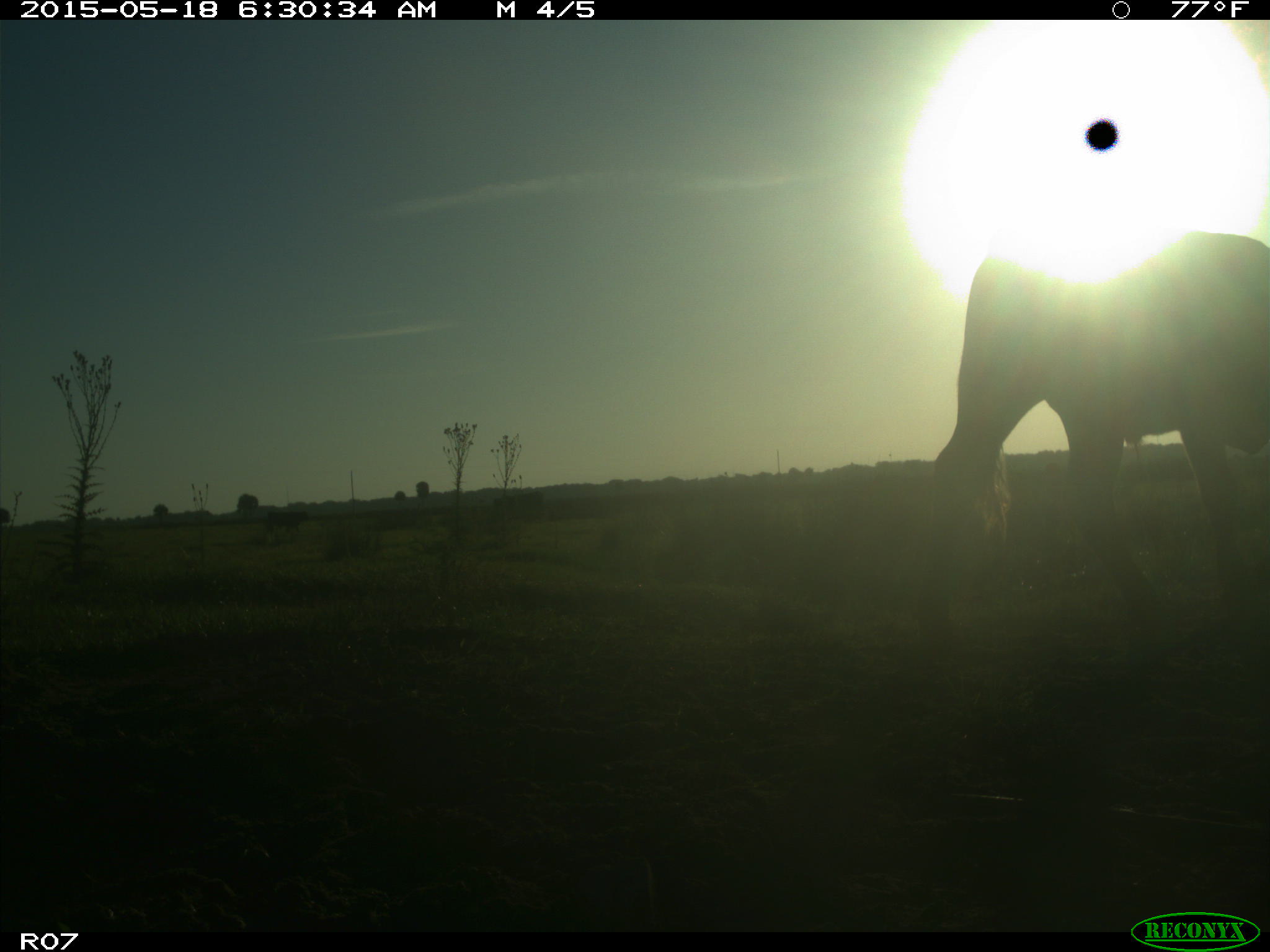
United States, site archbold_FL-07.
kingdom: Animalia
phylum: Chordata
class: Mammalia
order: Artiodactyla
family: Bovidae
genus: Bos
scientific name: Bos taurus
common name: domestic cow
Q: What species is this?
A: Bos taurus (domestic cow).